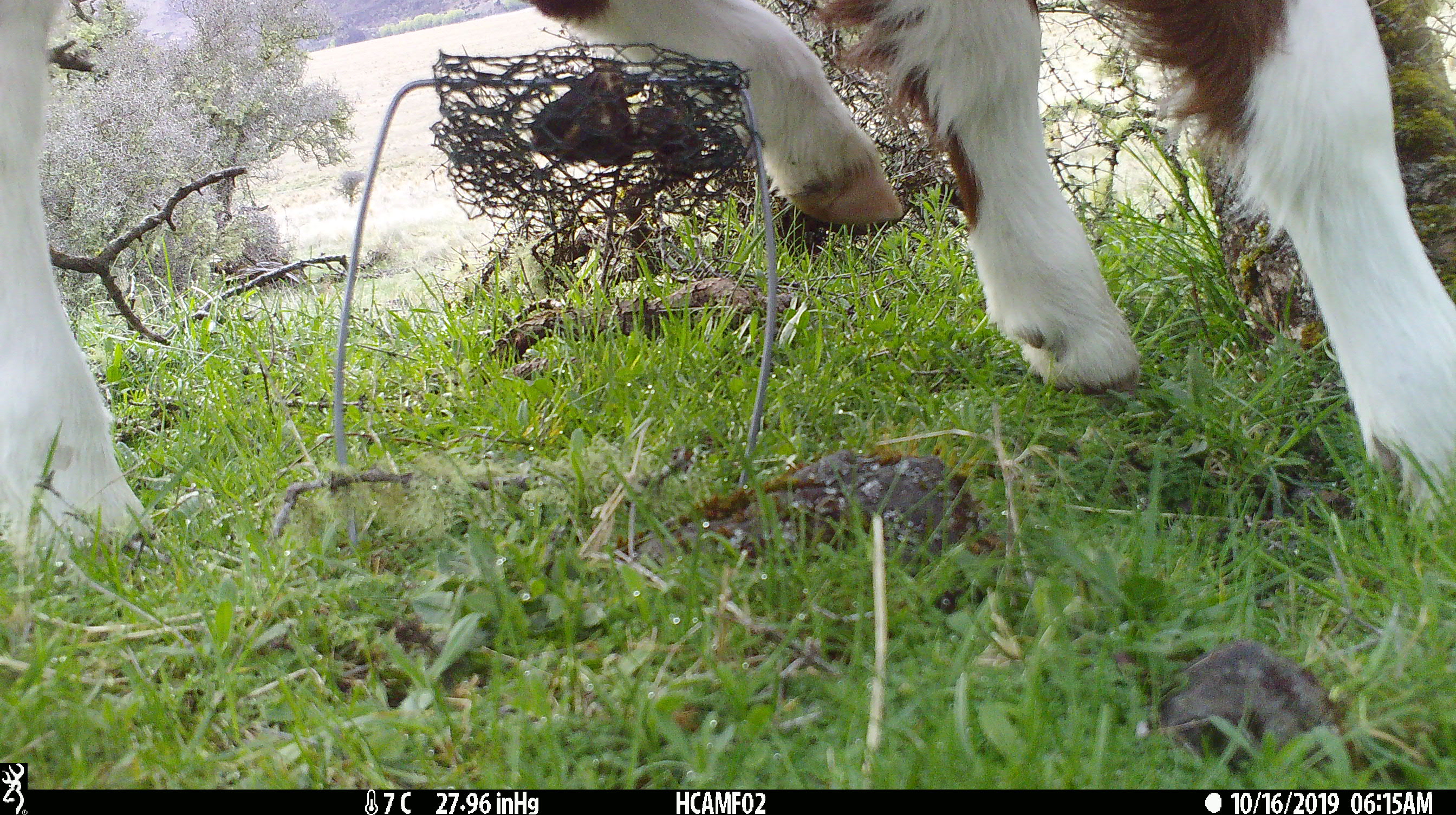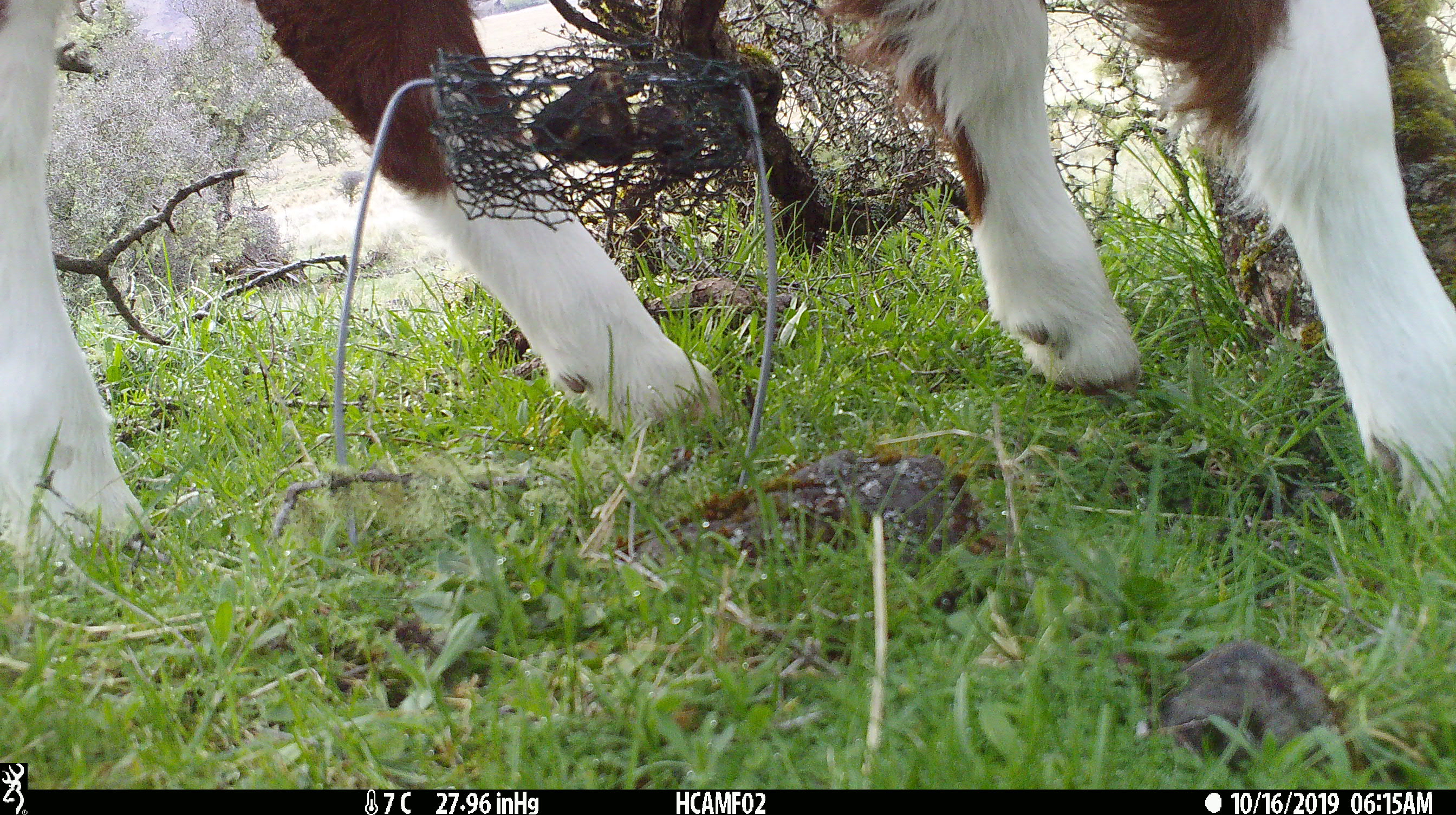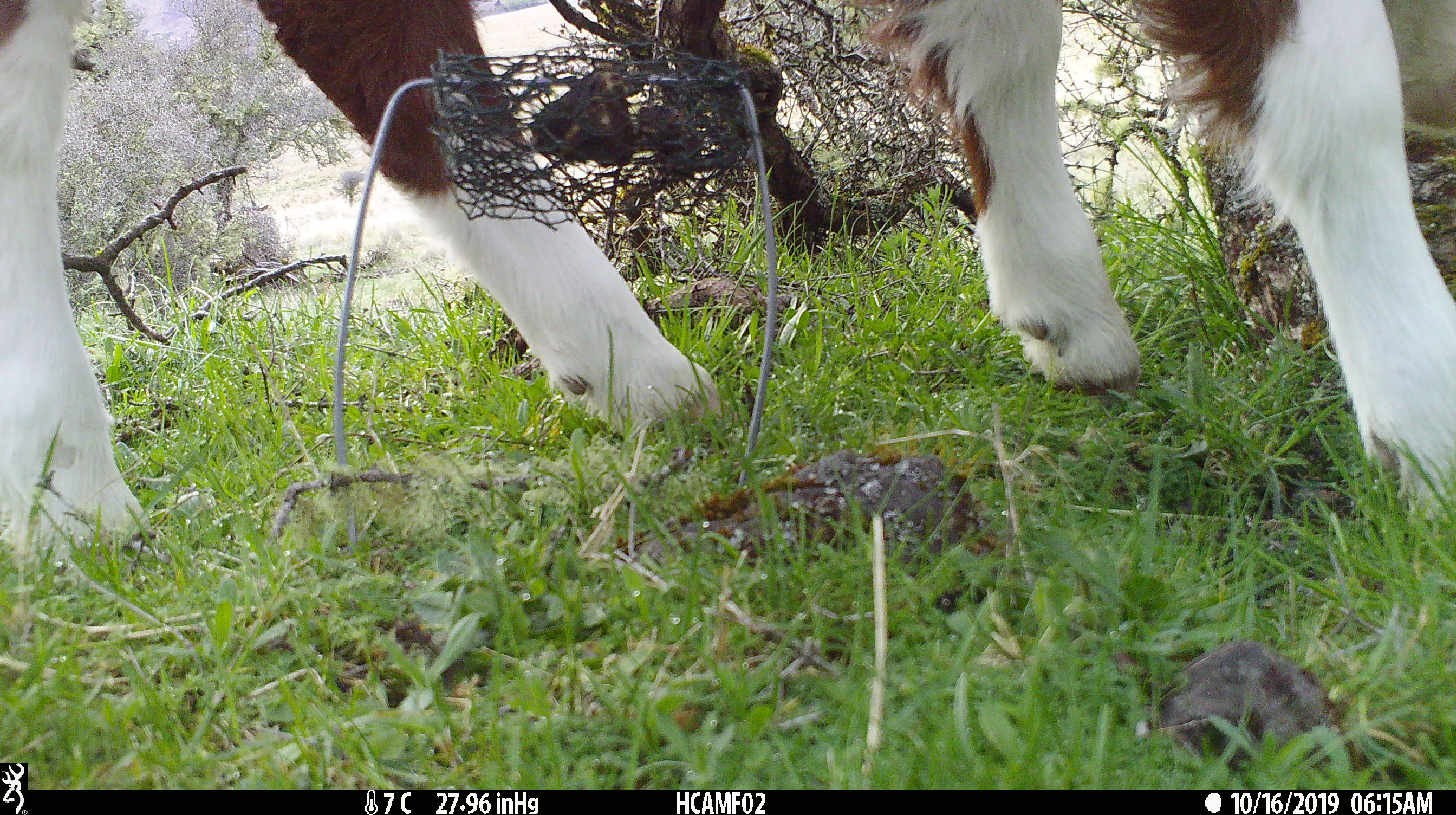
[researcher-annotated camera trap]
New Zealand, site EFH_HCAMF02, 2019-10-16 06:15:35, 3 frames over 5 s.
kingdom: Animalia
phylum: Chordata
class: Mammalia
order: Artiodactyla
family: Bovidae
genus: Bos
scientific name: Bos taurus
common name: domestic cow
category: cow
Cow (domestic cow) (Bos taurus).